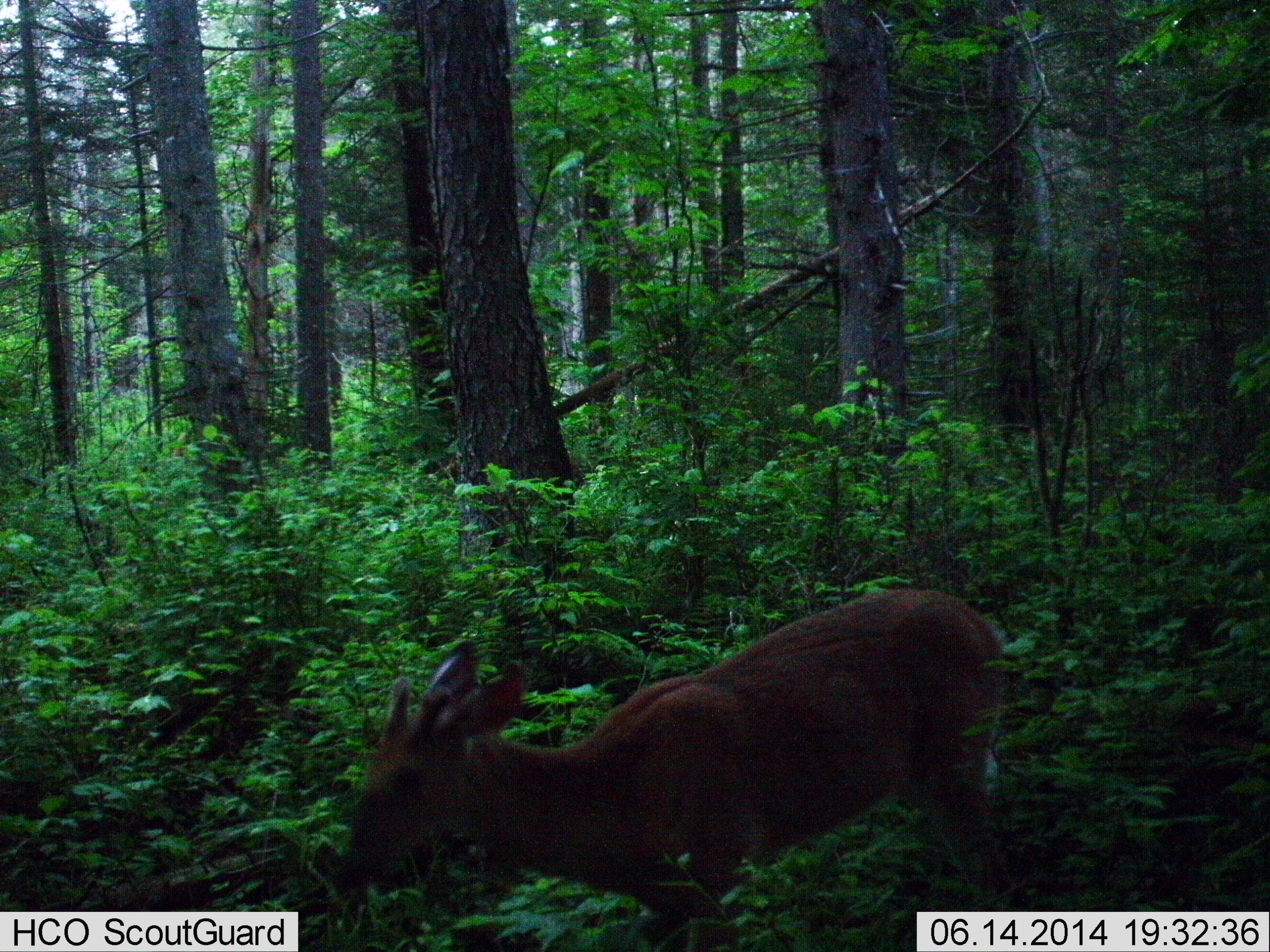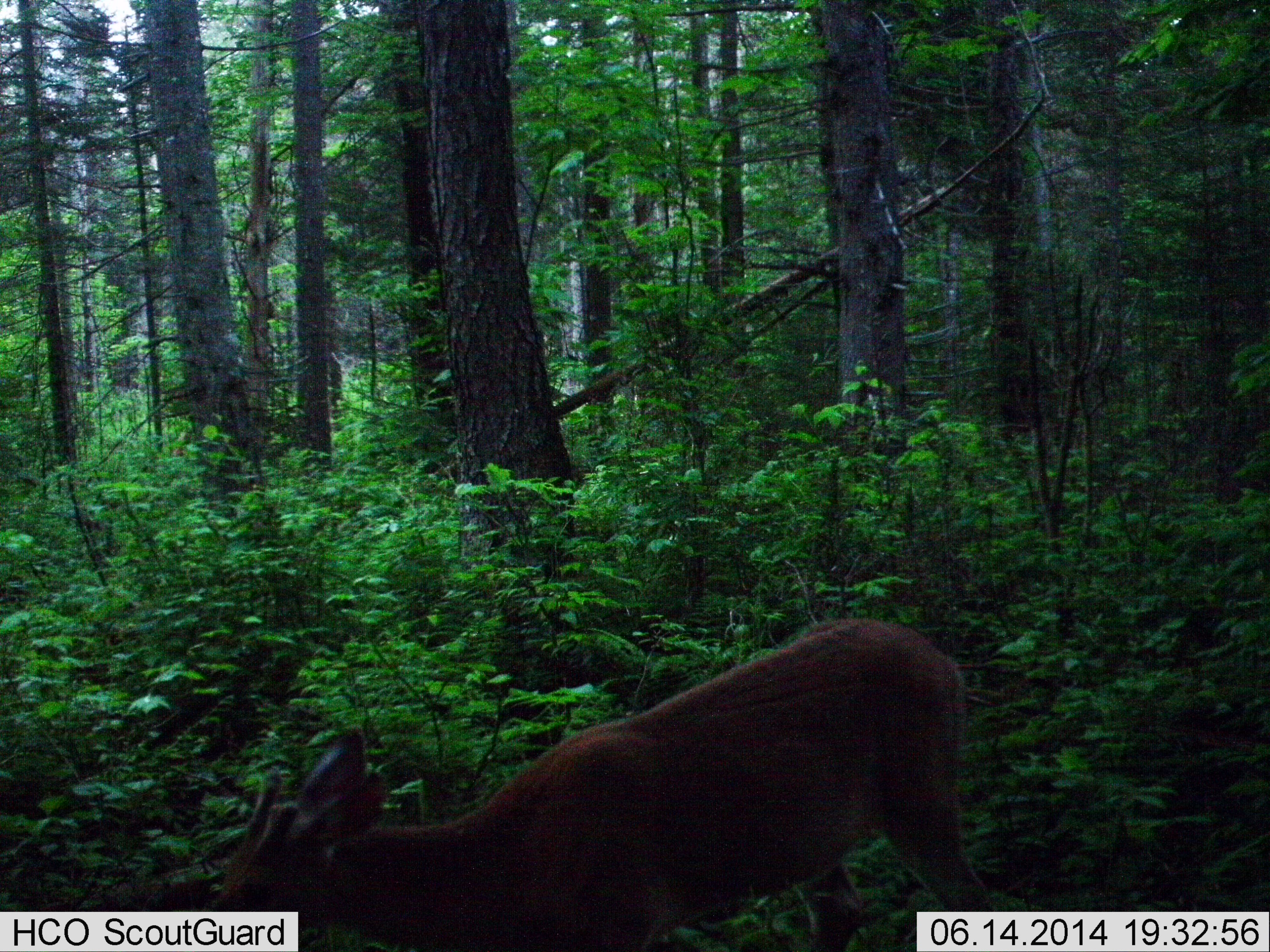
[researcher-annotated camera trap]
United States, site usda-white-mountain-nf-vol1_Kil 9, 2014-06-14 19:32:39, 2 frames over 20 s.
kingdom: Animalia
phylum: Chordata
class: Mammalia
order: Artiodactyla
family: Cervidae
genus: Odocoileus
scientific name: Odocoileus virginianus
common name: white-tailed deer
White-tailed deer (Odocoileus virginianus).